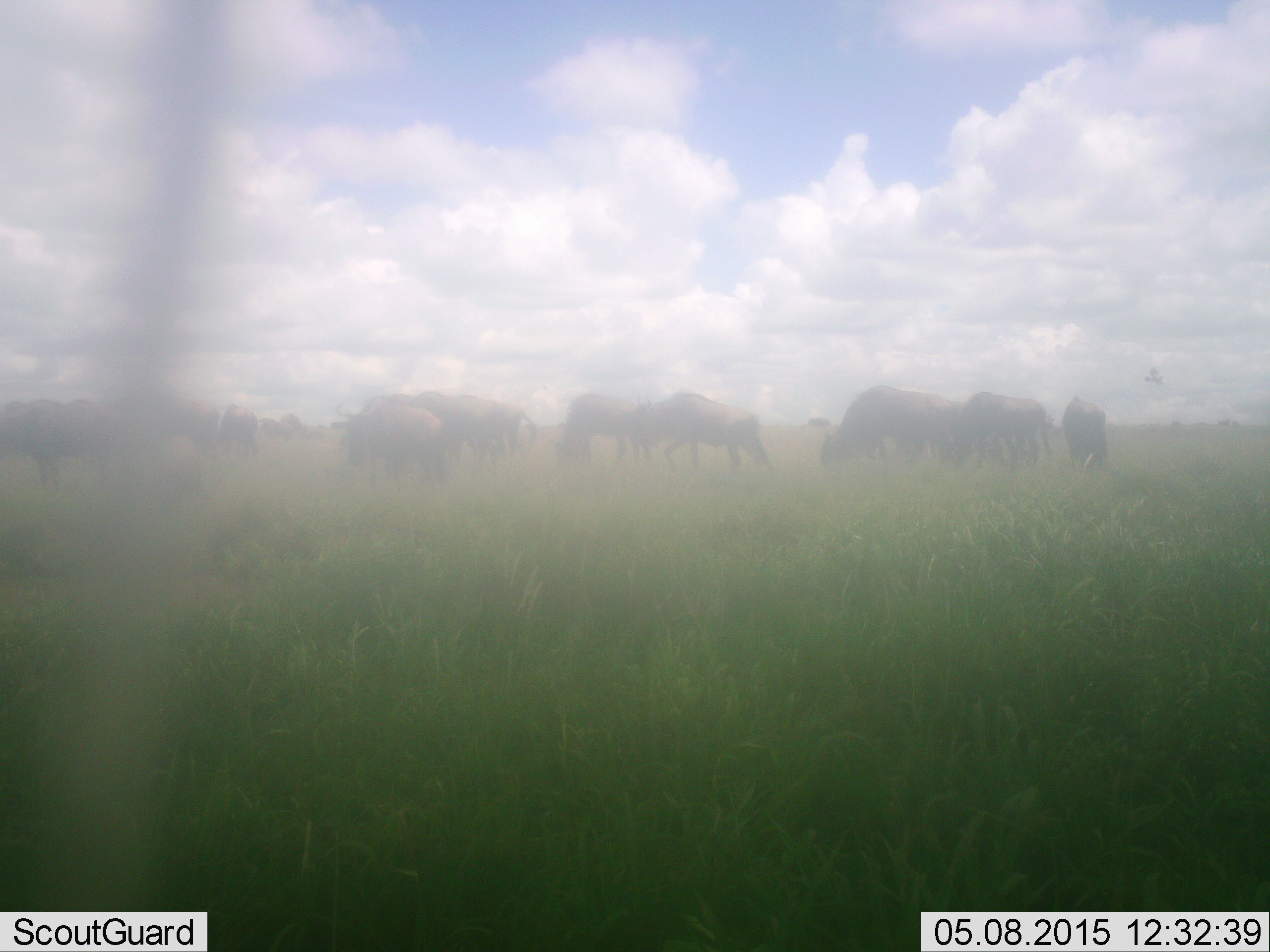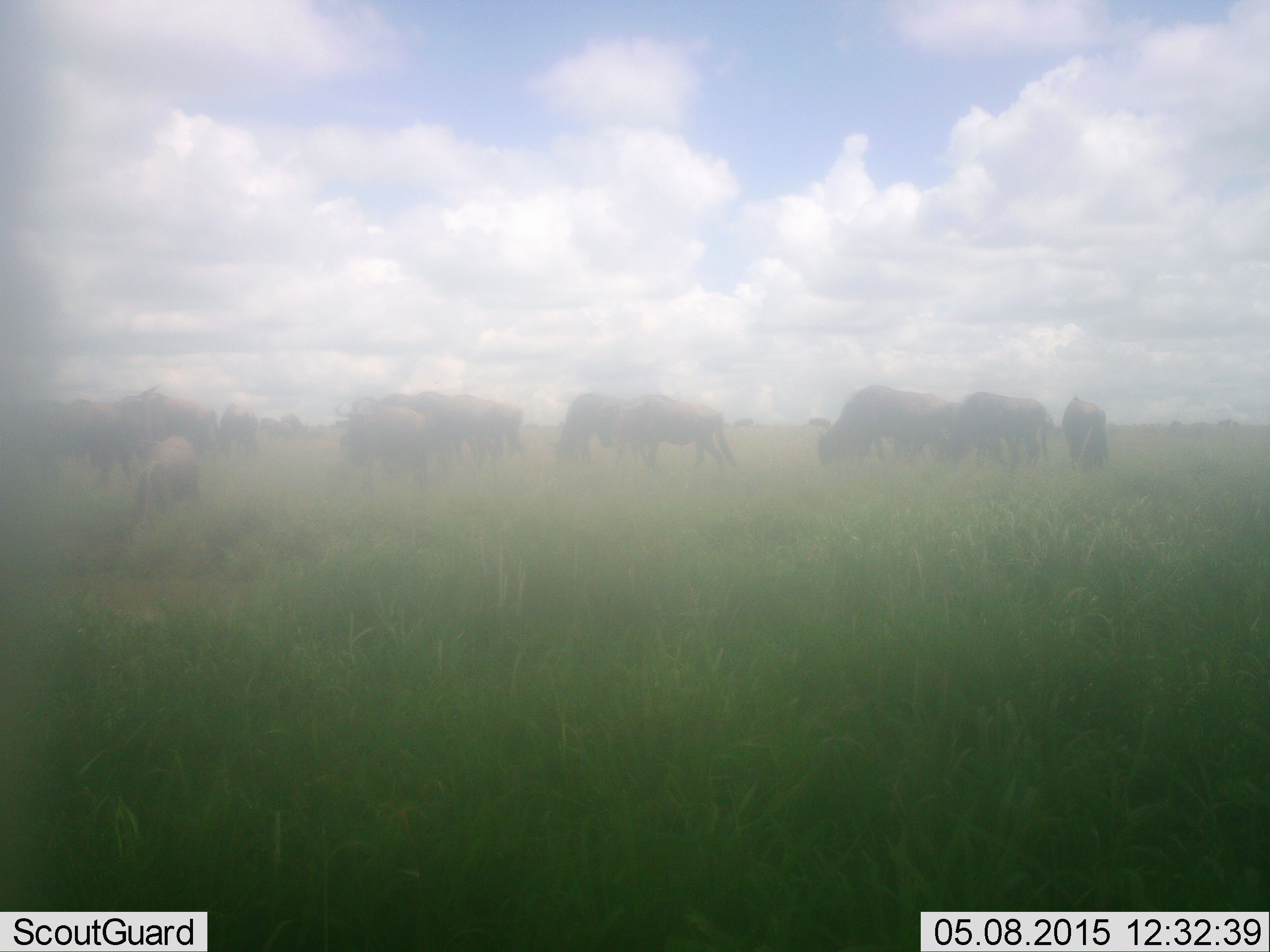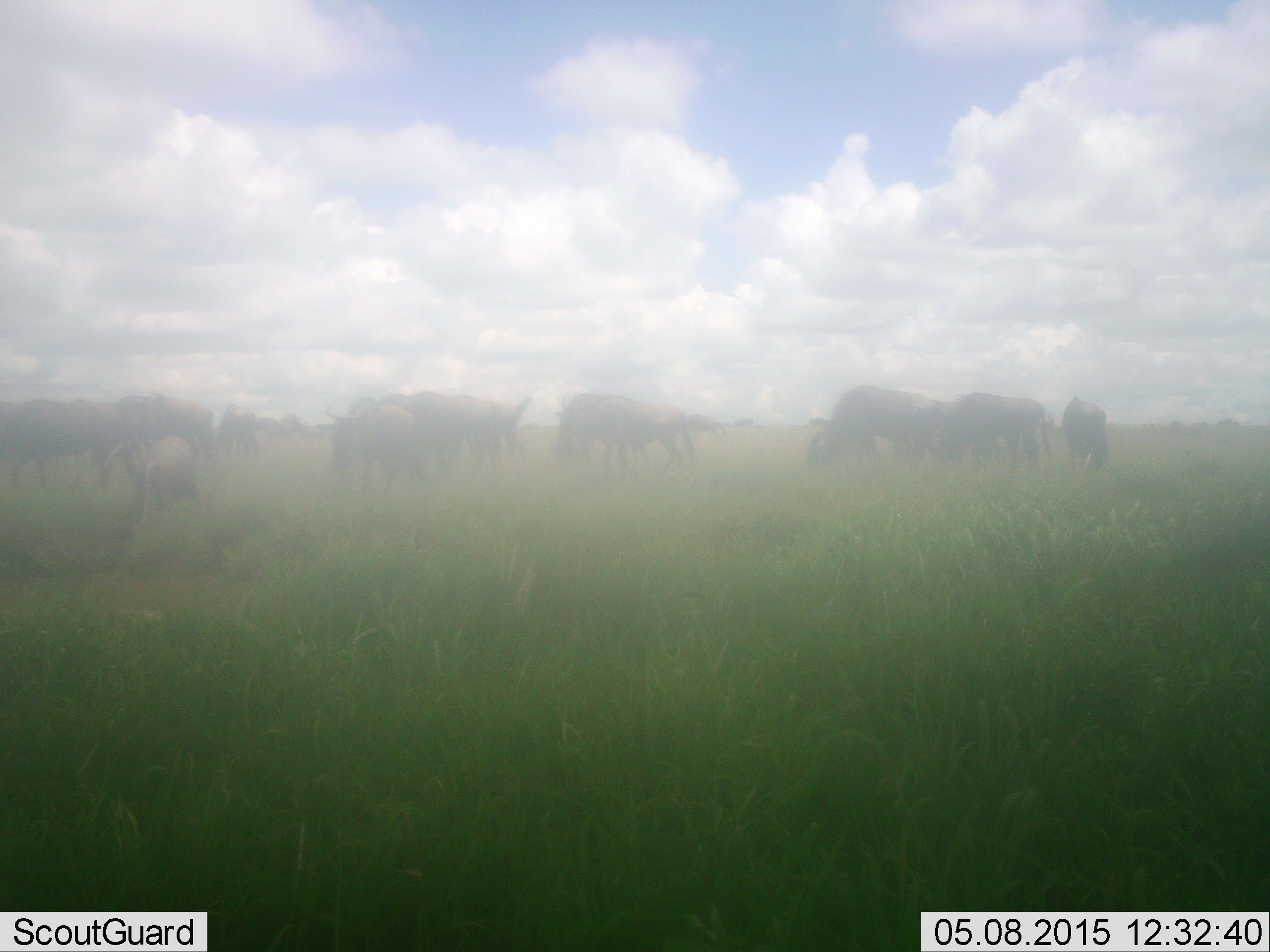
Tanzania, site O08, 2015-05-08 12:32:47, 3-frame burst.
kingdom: Animalia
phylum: Chordata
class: Mammalia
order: Artiodactyla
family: Bovidae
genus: Connochaetes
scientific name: Connochaetes taurinus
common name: blue wildebeest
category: wildebeest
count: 11-50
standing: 45%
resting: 0%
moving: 45%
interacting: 0%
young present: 9%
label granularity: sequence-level